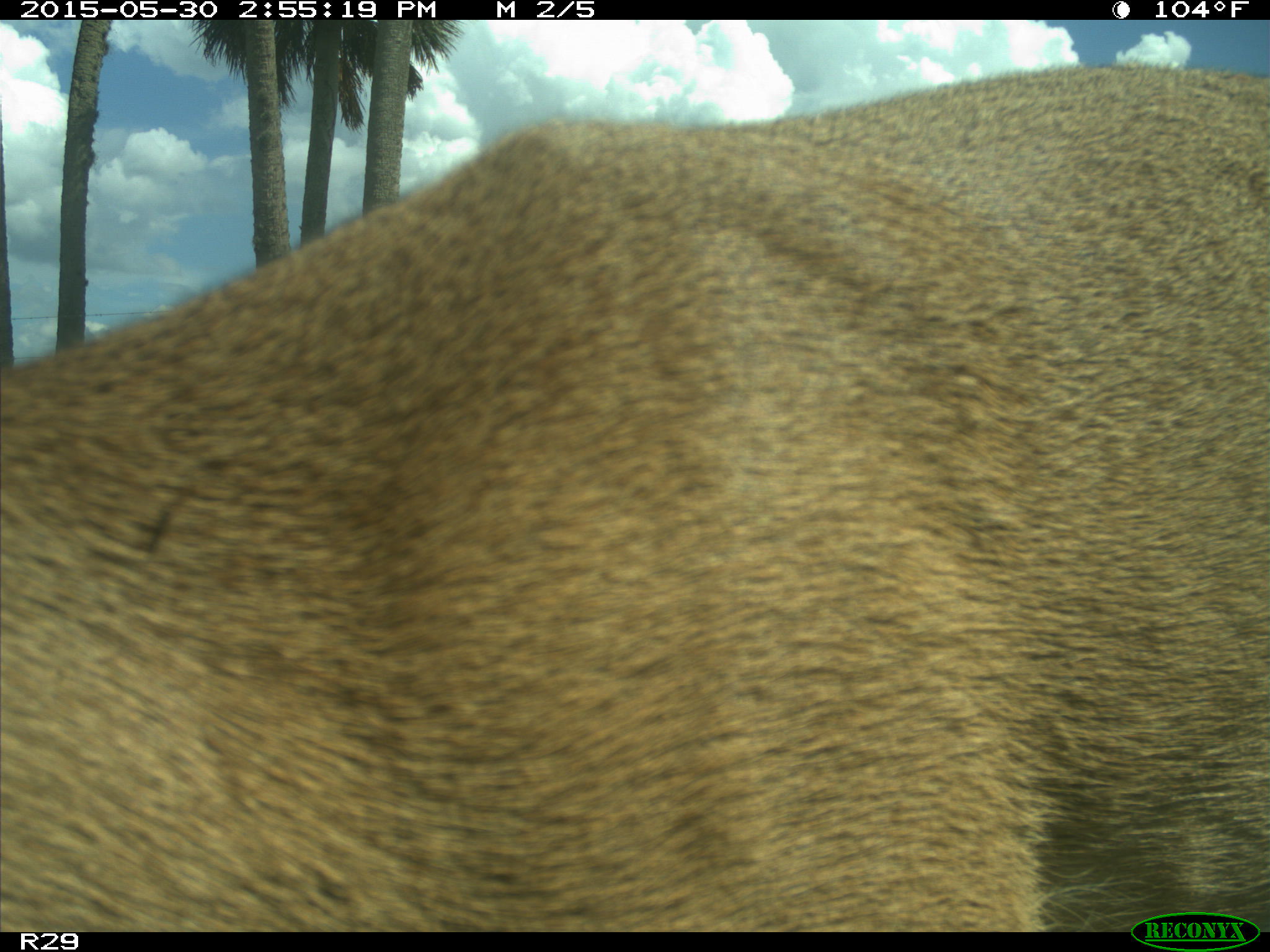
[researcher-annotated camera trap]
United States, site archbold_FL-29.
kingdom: Animalia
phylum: Chordata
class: Mammalia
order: Artiodactyla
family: Cervidae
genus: Odocoileus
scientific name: Odocoileus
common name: deer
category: unidentified deer